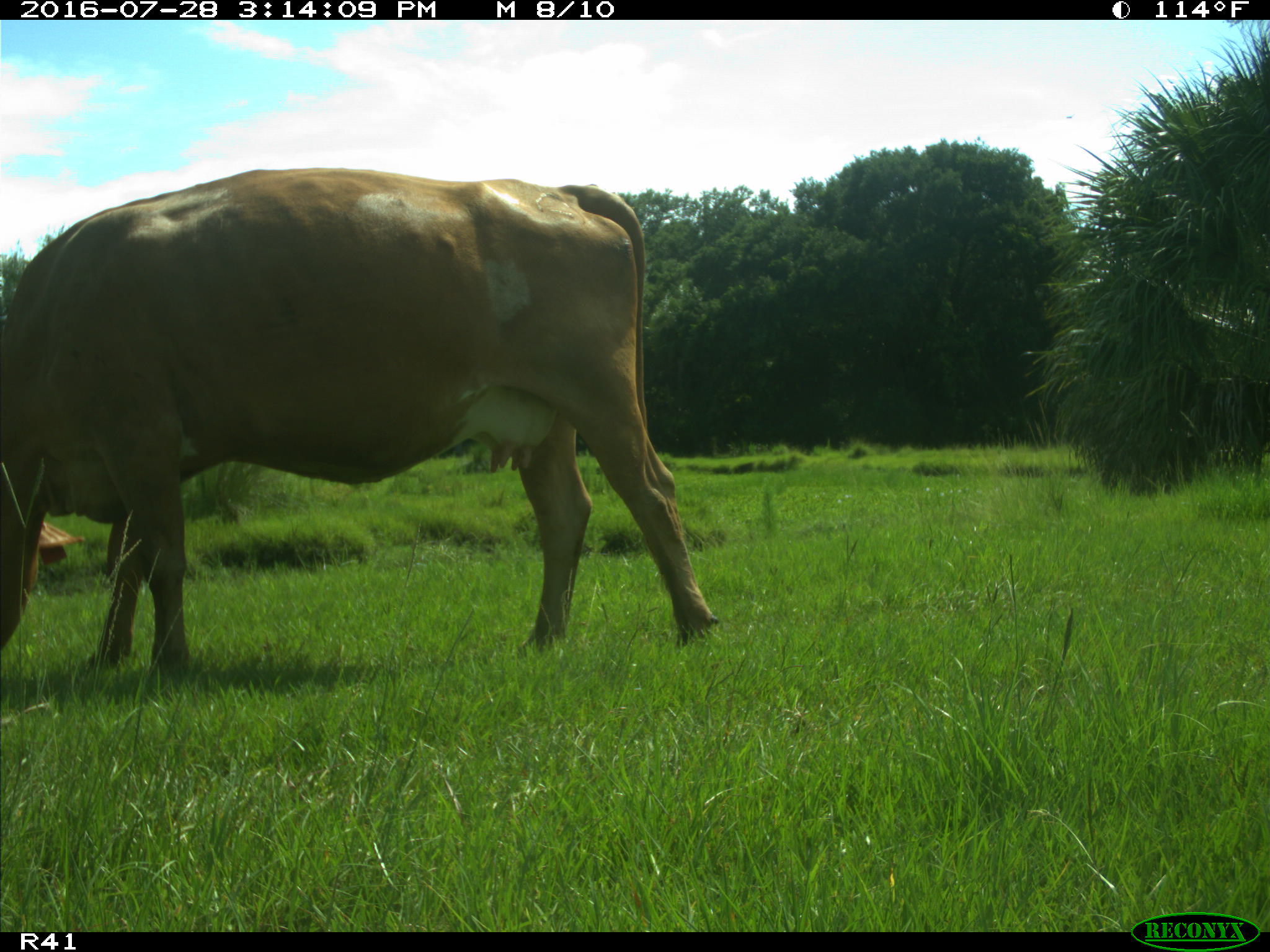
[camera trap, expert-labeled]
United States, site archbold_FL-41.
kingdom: Animalia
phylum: Chordata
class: Mammalia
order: Artiodactyla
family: Bovidae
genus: Bos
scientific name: Bos taurus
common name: domestic cow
Bos taurus (domestic cow).